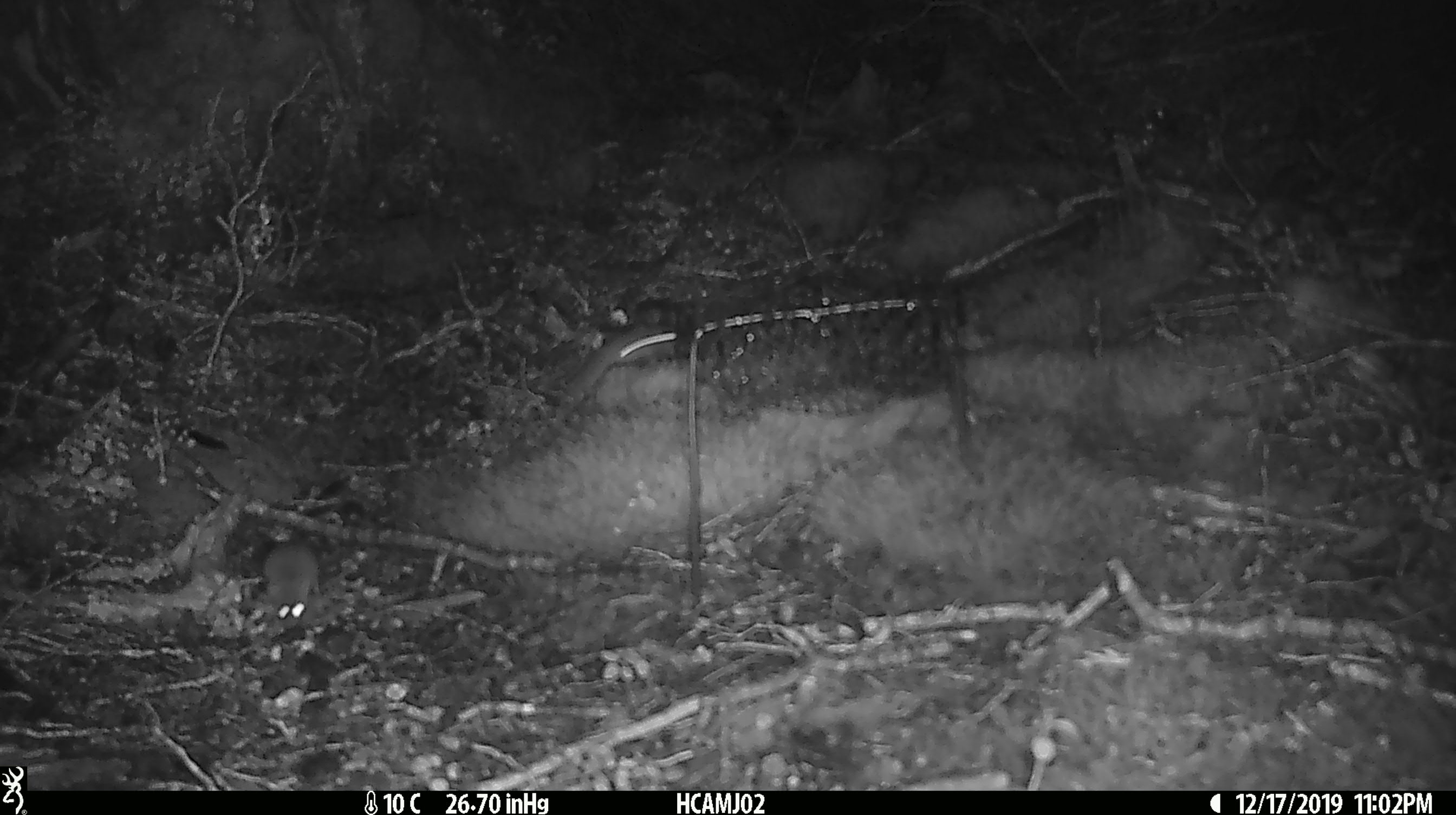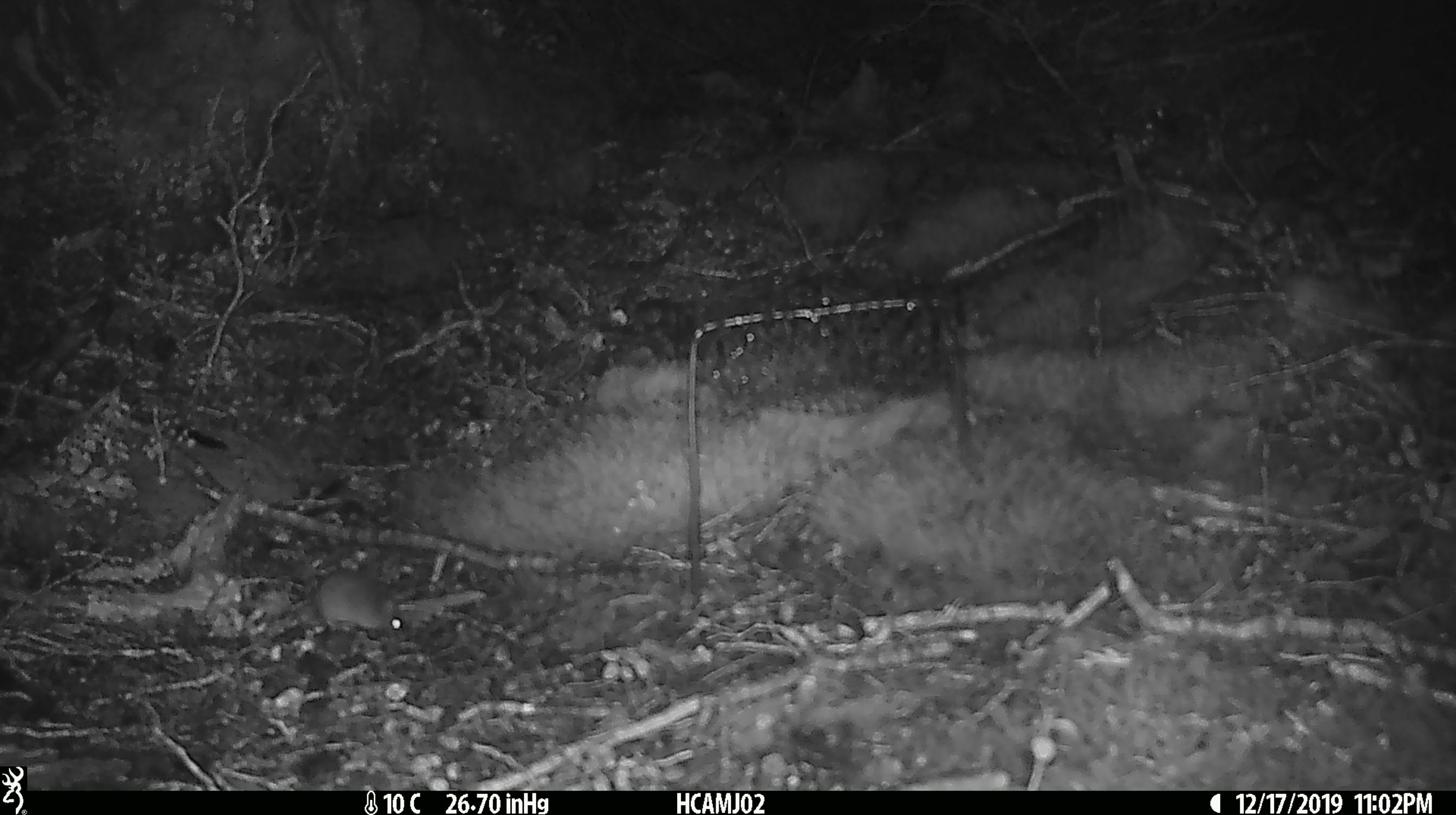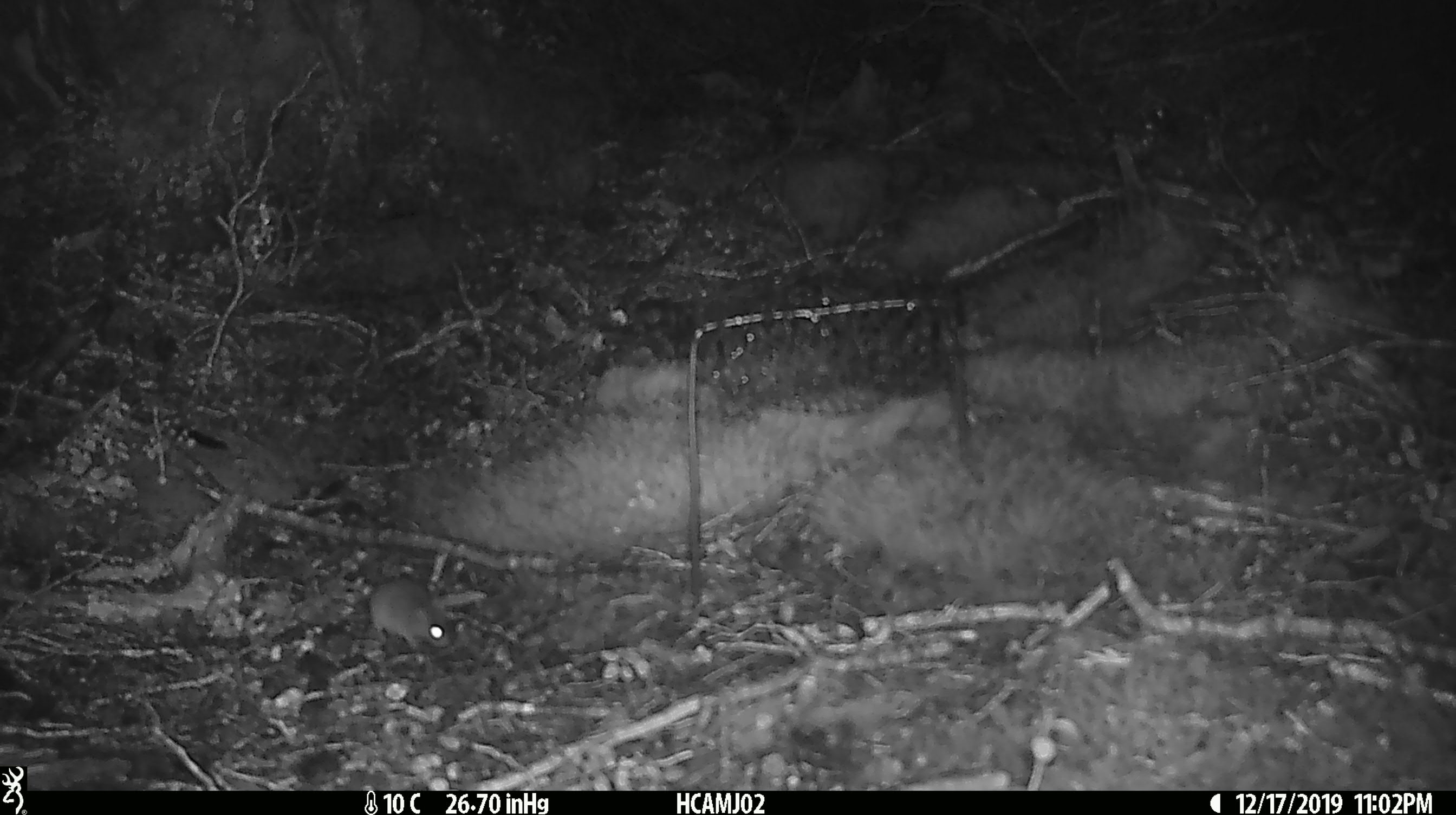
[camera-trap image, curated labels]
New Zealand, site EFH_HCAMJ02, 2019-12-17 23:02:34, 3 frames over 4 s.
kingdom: Animalia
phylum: Chordata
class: Mammalia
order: Rodentia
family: Muridae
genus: Mus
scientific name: Mus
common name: mouse